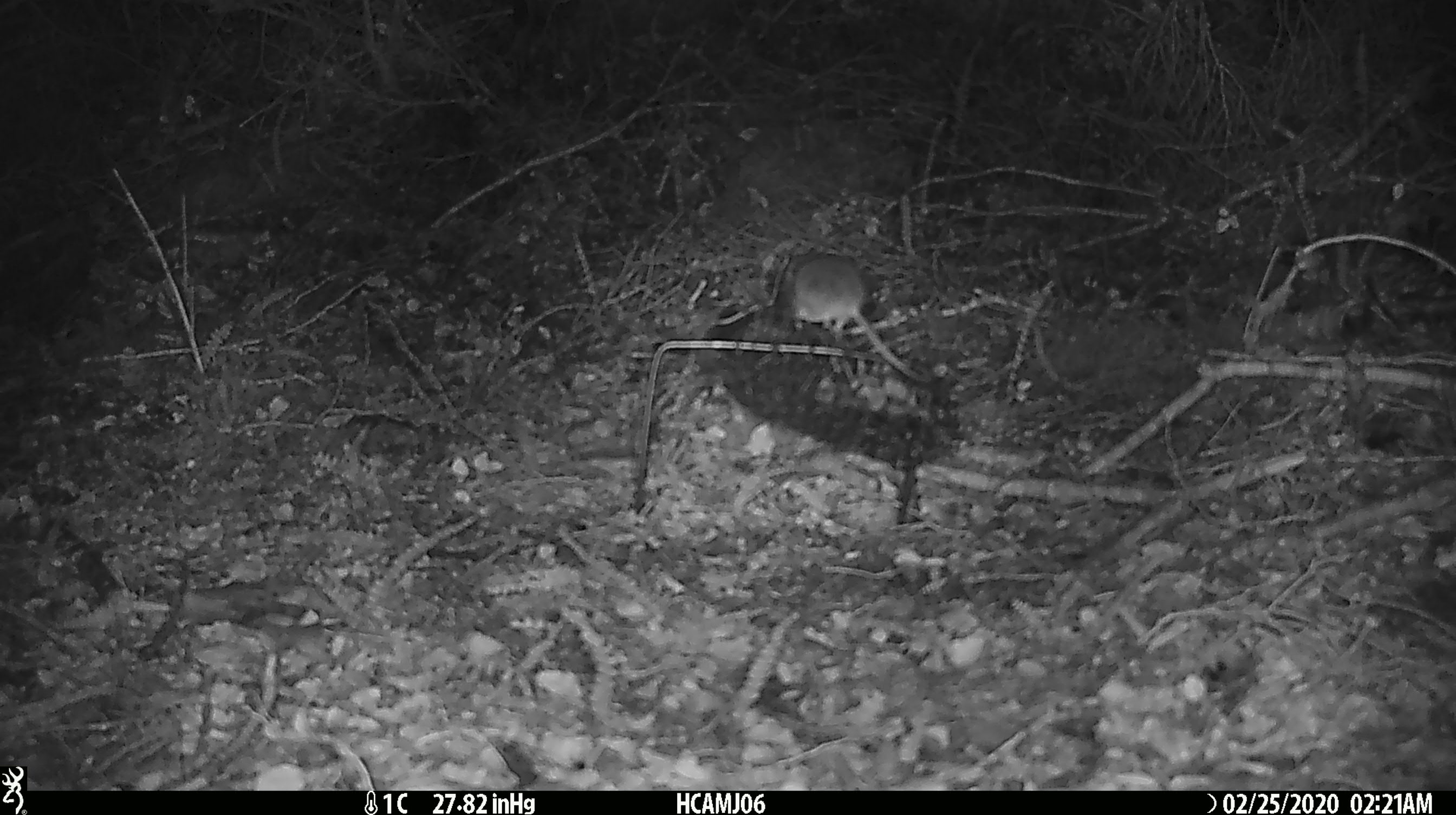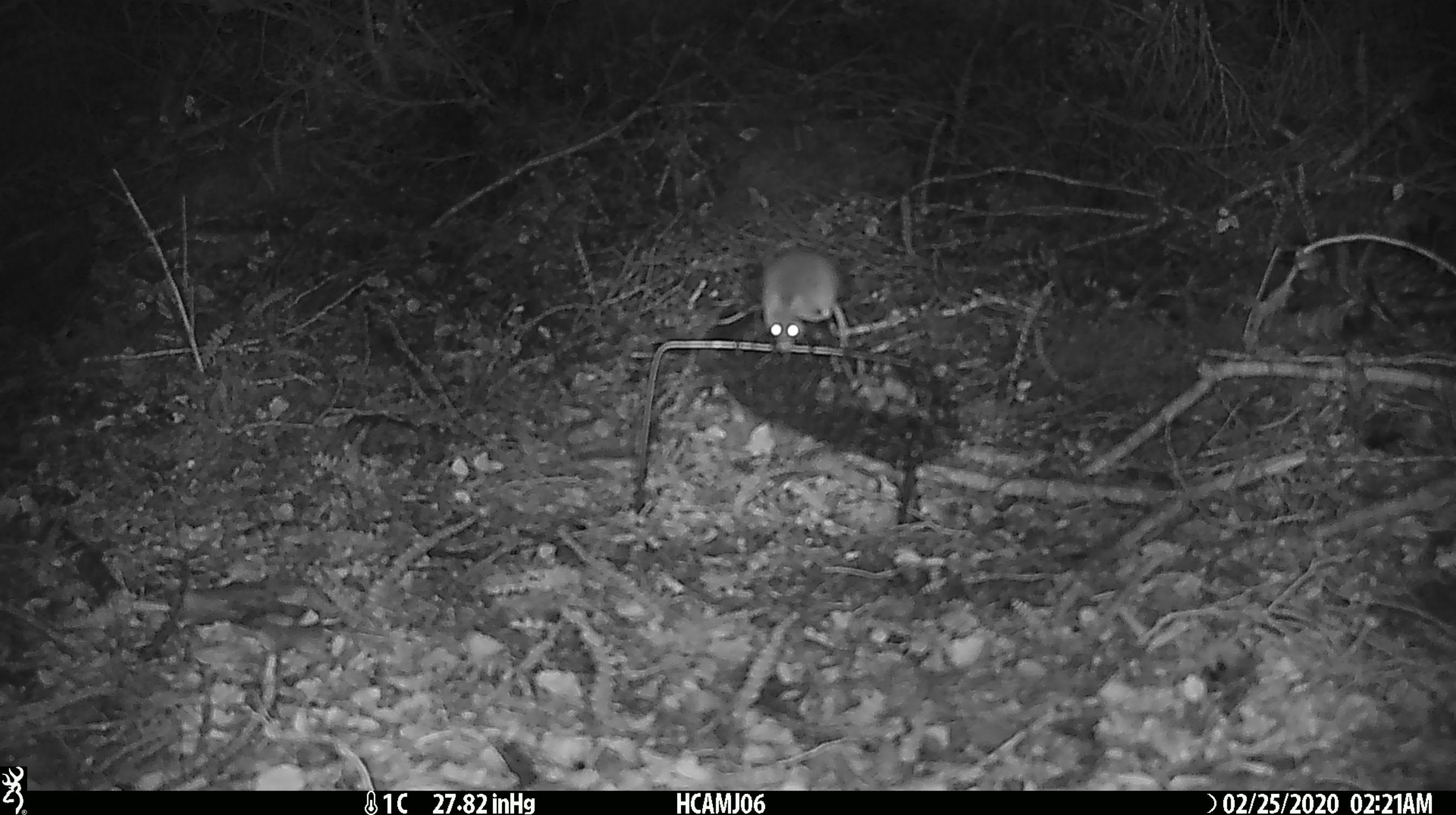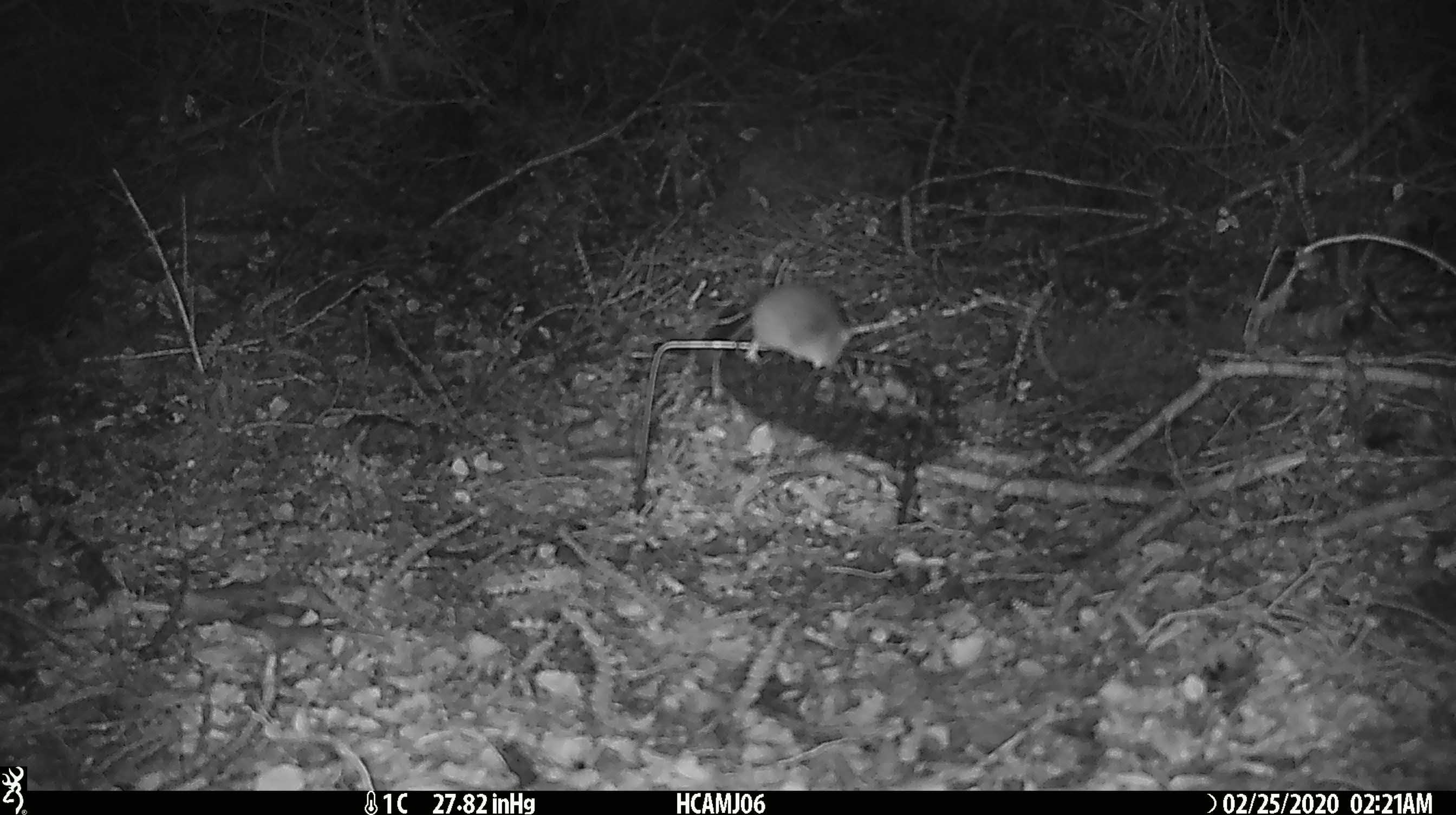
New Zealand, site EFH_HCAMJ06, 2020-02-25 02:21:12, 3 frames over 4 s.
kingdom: Animalia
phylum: Chordata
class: Mammalia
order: Rodentia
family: Muridae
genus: Mus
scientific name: Mus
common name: mouse